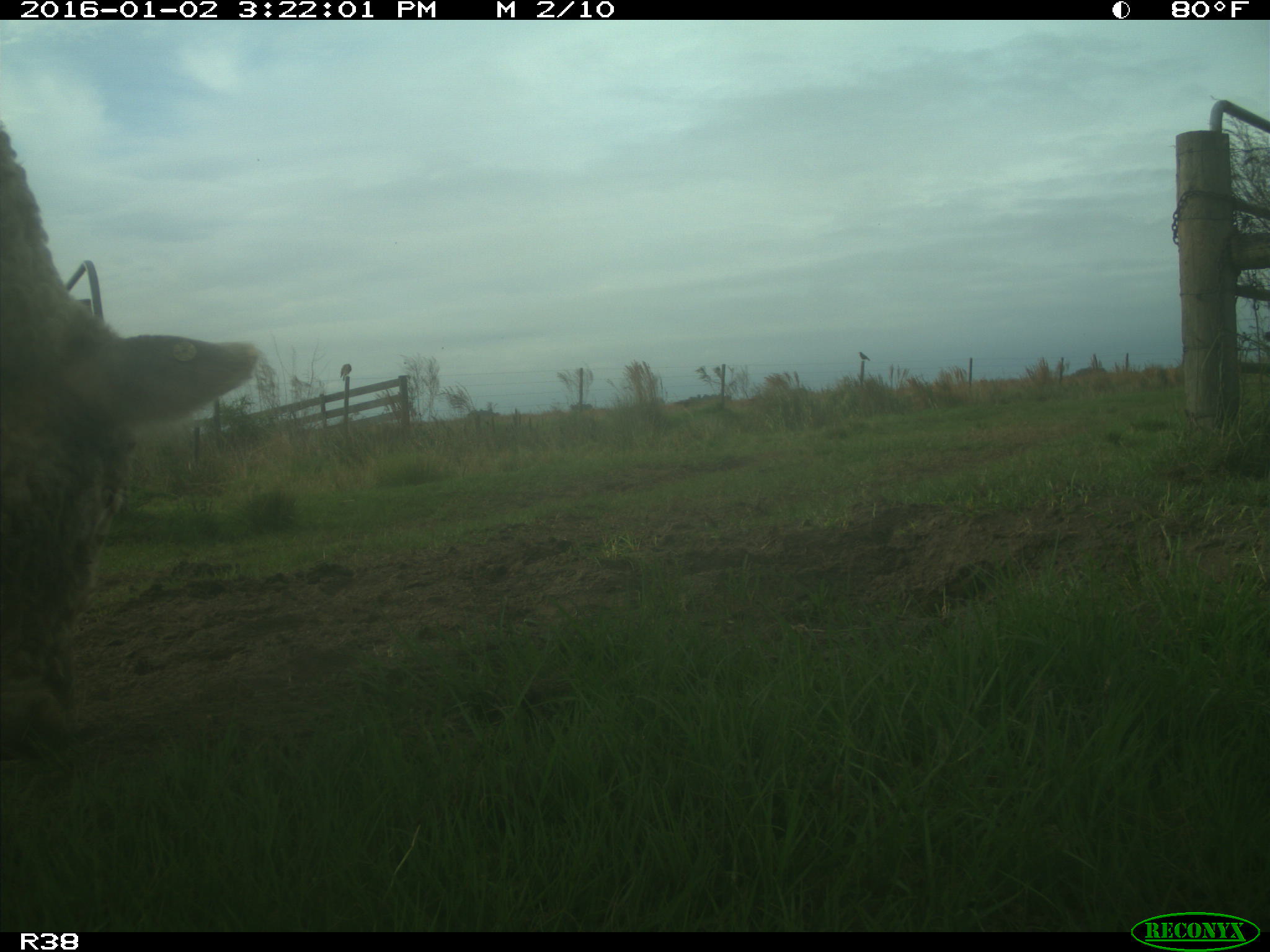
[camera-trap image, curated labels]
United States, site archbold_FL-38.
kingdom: Animalia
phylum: Chordata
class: Mammalia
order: Artiodactyla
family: Bovidae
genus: Bos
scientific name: Bos taurus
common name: domestic cow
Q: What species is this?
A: Bos taurus (domestic cow).